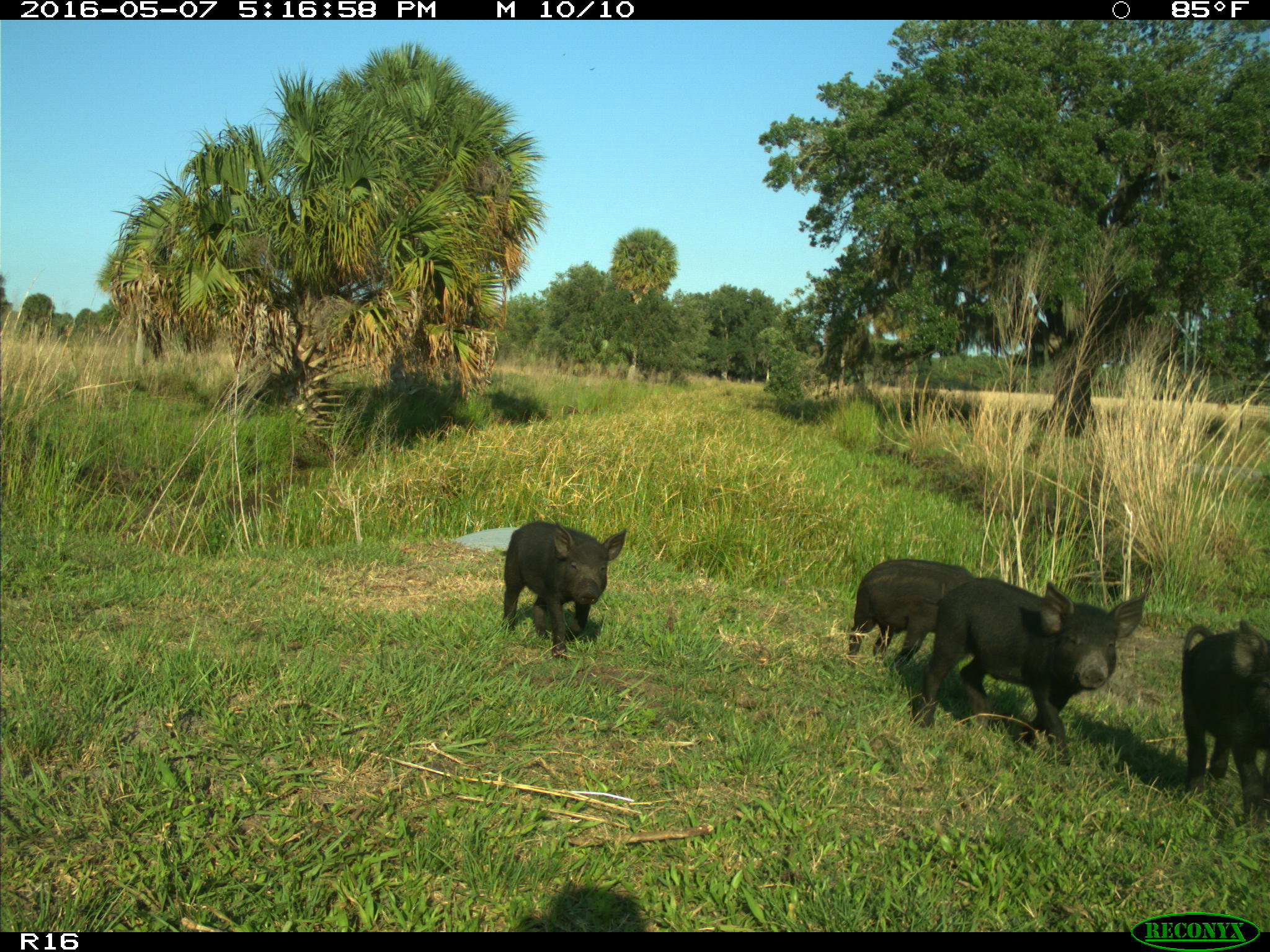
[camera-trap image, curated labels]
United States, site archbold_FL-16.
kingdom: Animalia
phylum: Chordata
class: Mammalia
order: Artiodactyla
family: Suidae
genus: Sus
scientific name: Sus scrofa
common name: wild boar